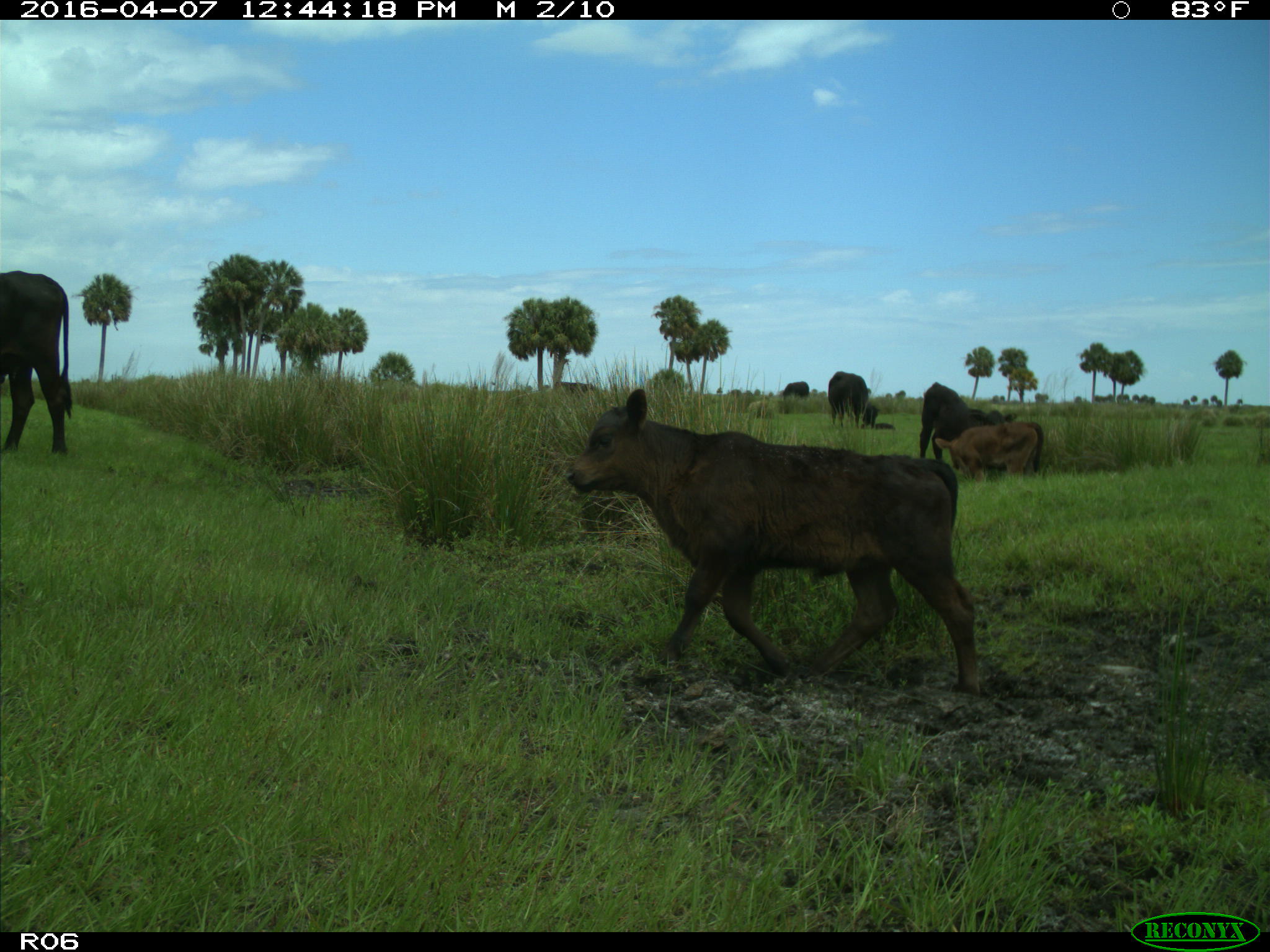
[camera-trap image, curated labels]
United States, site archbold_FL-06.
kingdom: Animalia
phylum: Chordata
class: Mammalia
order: Artiodactyla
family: Bovidae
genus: Bos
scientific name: Bos taurus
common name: domestic cow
Bos taurus (domestic cow).